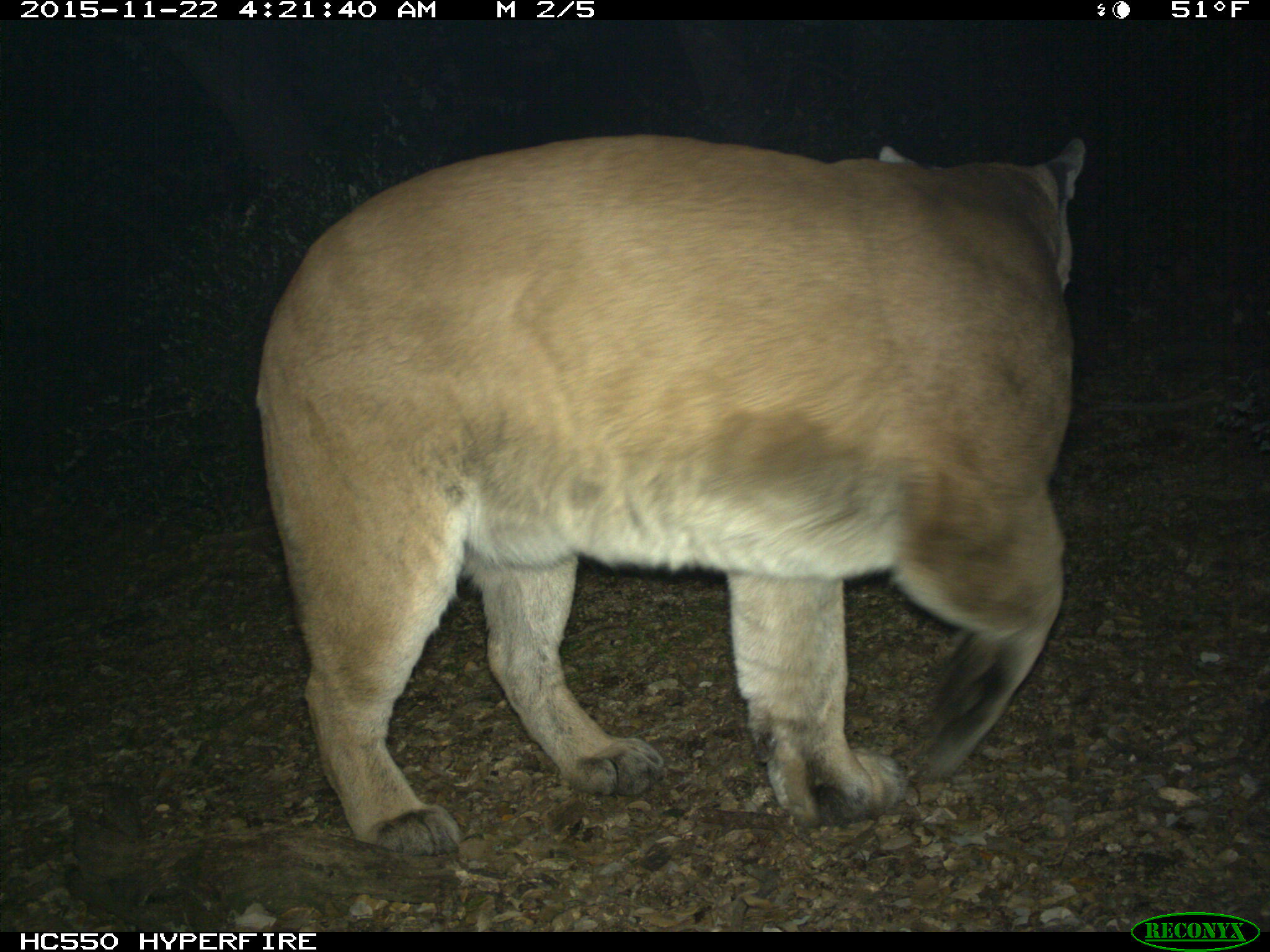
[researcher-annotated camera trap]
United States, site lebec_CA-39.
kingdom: Animalia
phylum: Chordata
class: Mammalia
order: Carnivora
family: Felidae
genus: Puma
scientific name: Puma concolor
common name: mountain lion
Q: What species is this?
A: Puma concolor (mountain lion).